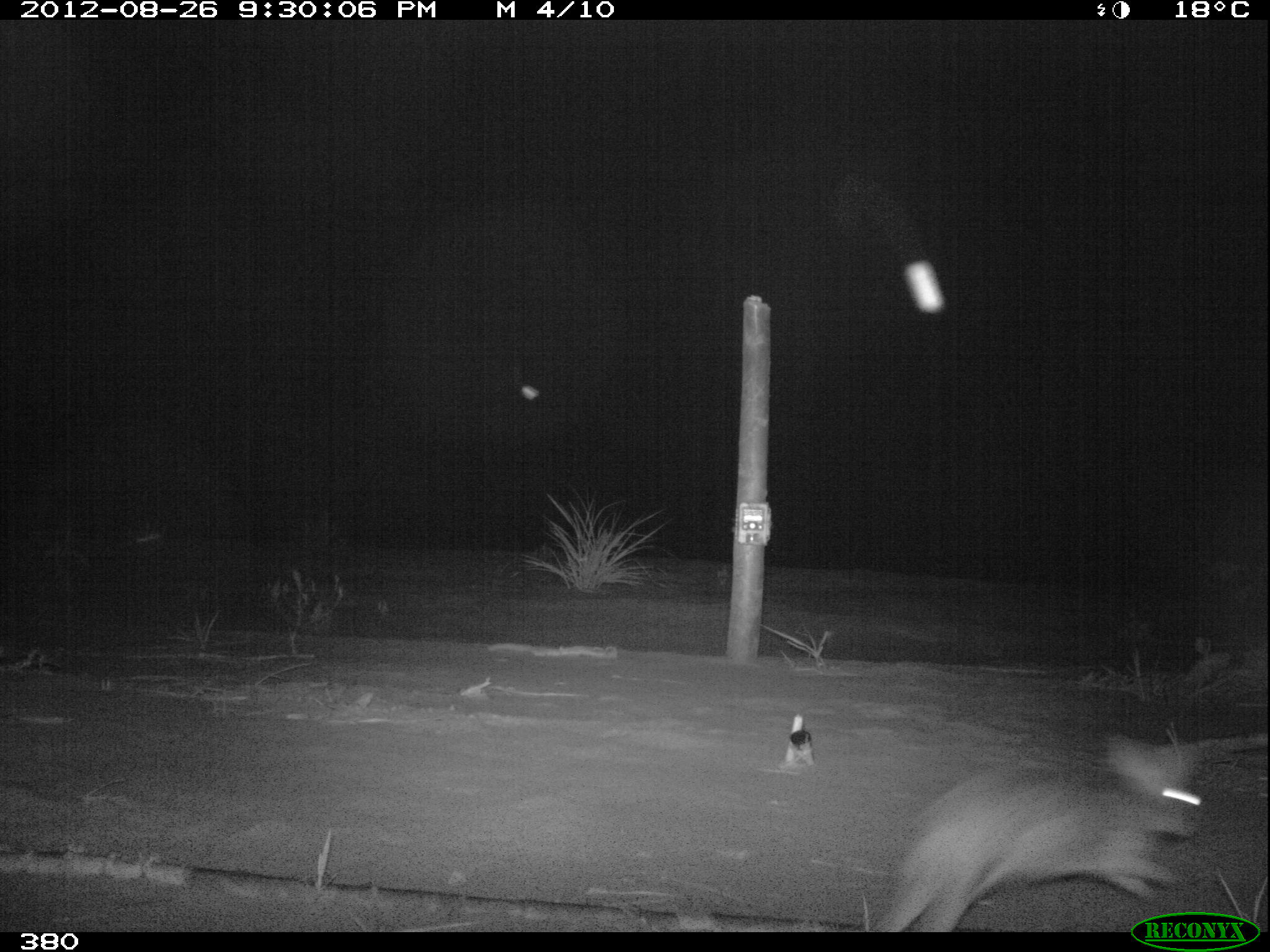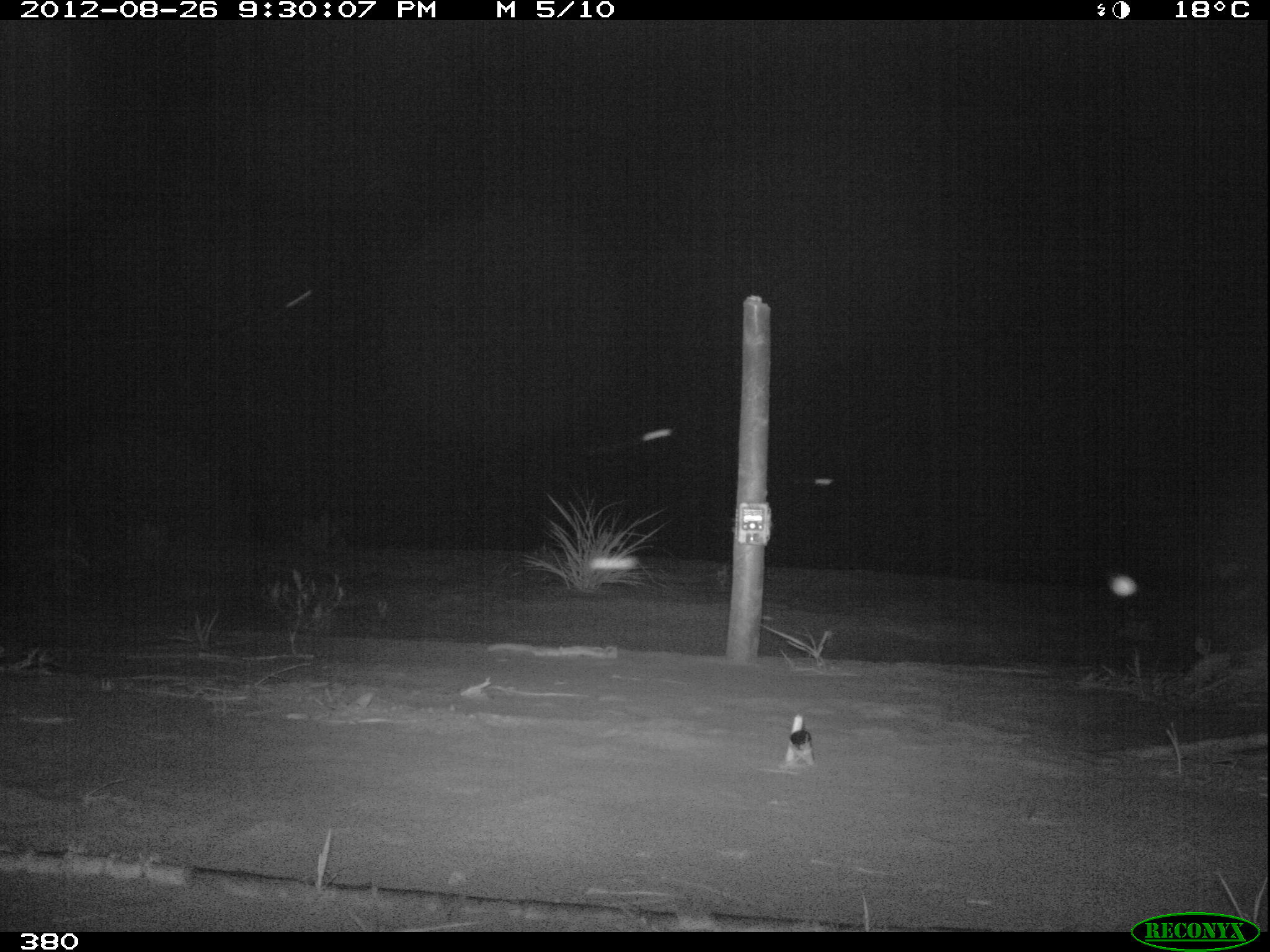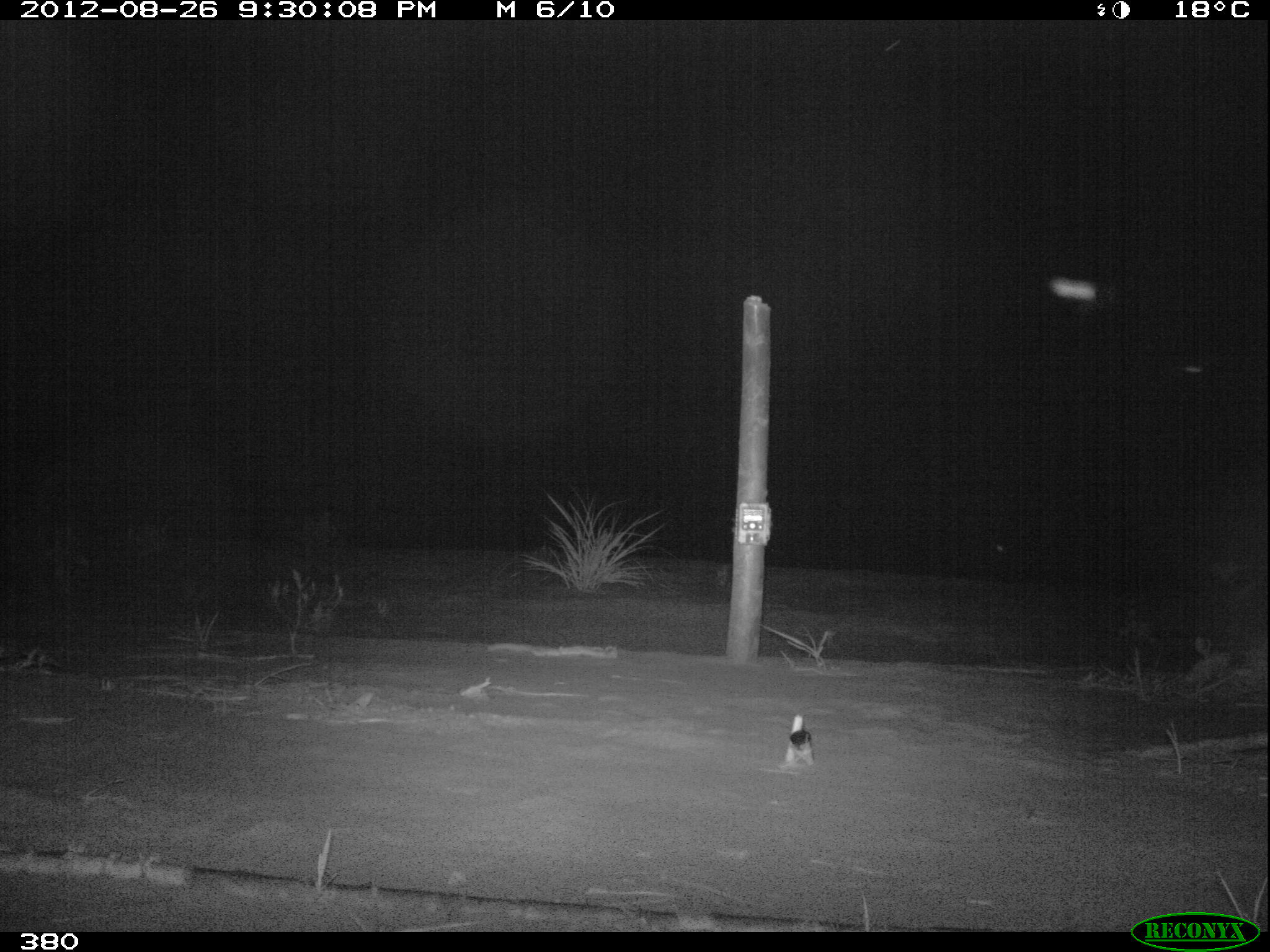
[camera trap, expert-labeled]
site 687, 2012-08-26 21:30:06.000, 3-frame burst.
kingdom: Animalia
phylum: Chordata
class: Mammalia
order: Lagomorpha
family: Leporidae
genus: Sylvilagus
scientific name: Sylvilagus brasiliensis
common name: tapeti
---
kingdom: Animalia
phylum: Arthropoda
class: Insecta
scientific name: Insecta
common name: insects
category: unknown insect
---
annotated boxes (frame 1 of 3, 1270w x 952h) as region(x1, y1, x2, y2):
sylvilagus brasiliensis: region(860, 729, 1209, 931)